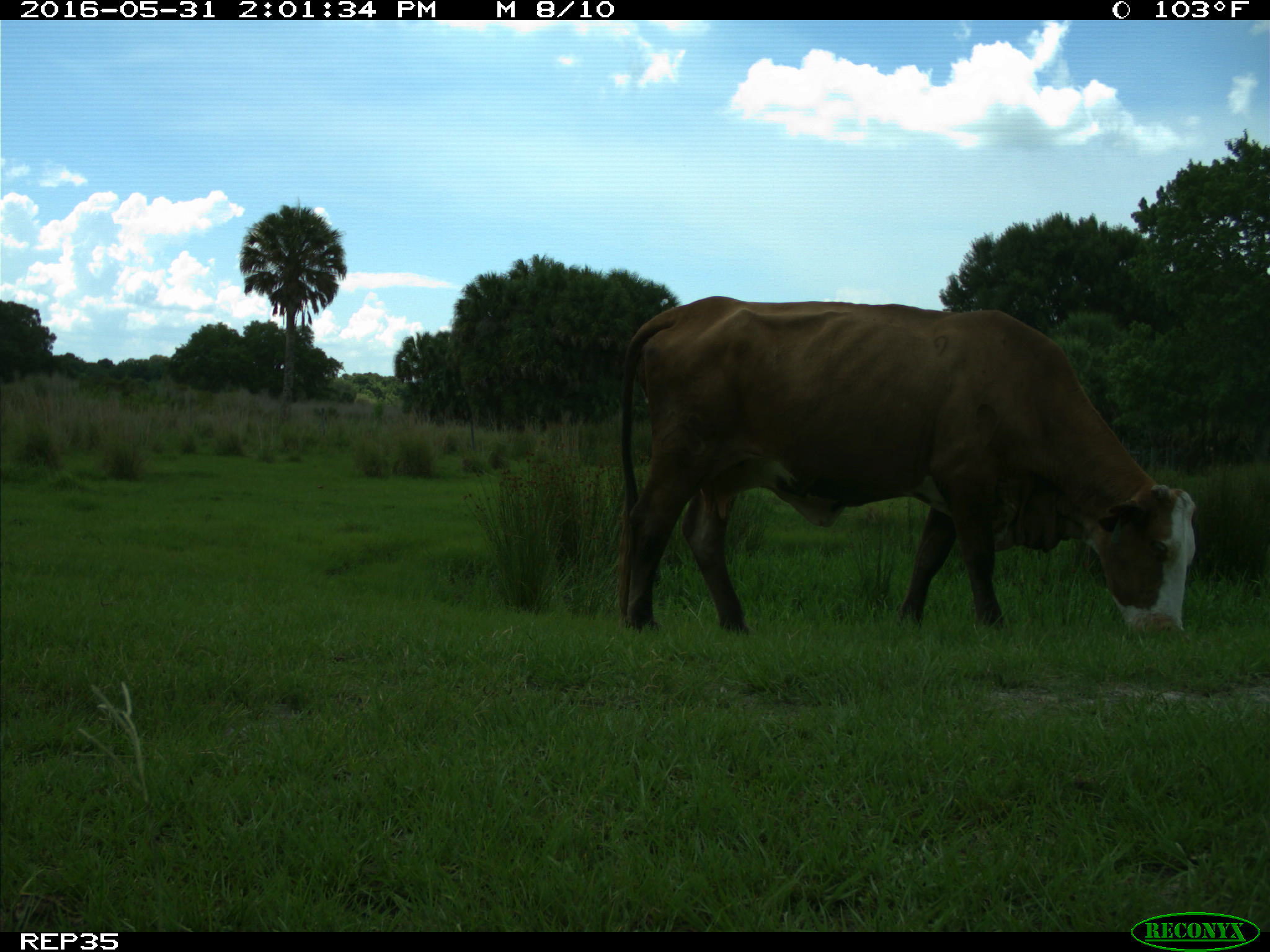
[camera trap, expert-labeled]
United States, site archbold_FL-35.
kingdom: Animalia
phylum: Chordata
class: Mammalia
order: Artiodactyla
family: Bovidae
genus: Bos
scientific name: Bos taurus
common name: domestic cow